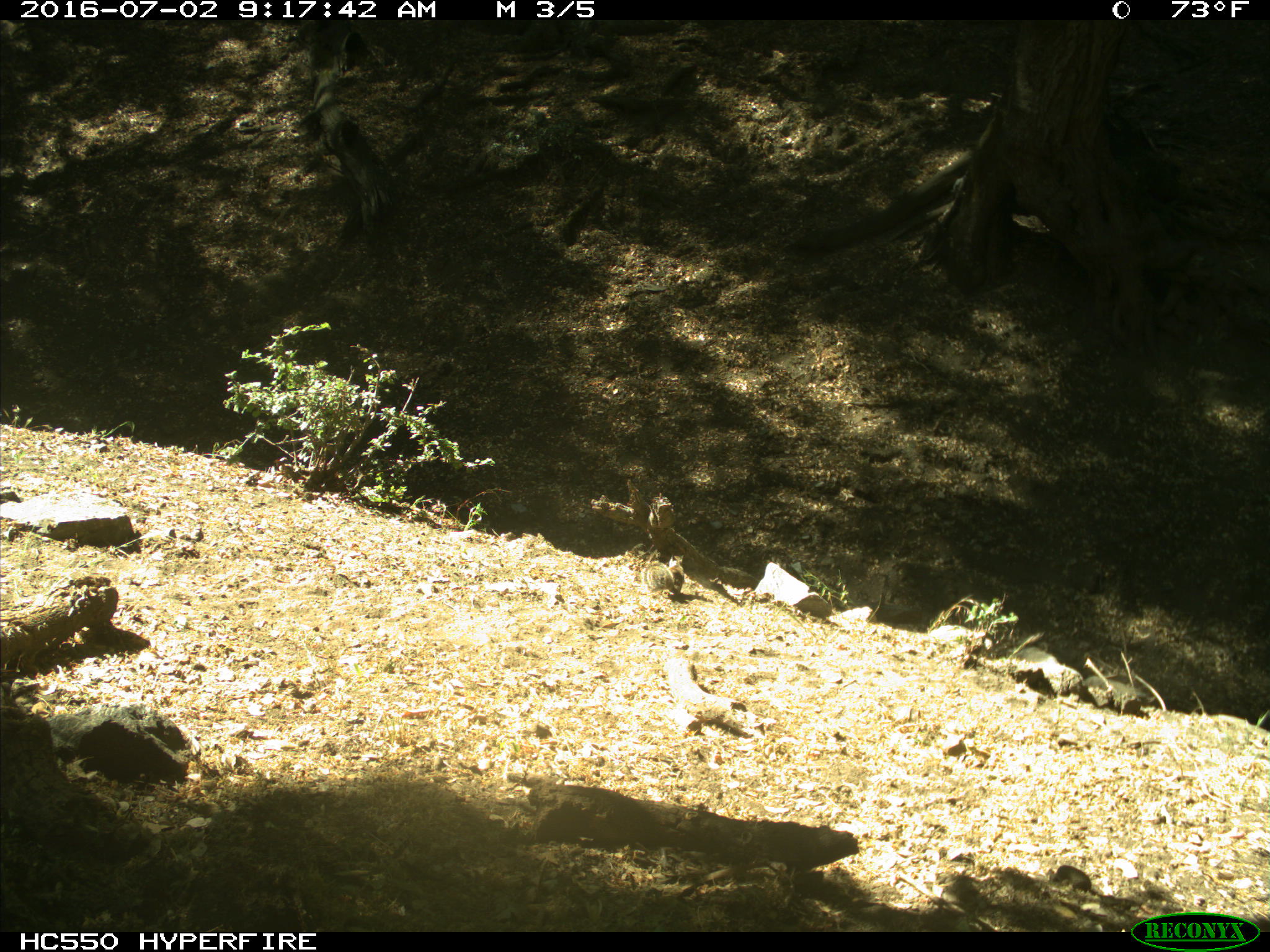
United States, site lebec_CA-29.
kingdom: Animalia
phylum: Chordata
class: Mammalia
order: Rodentia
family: Sciuridae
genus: Otospermophilus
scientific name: Otospermophilus beecheyi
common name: california ground squirrel